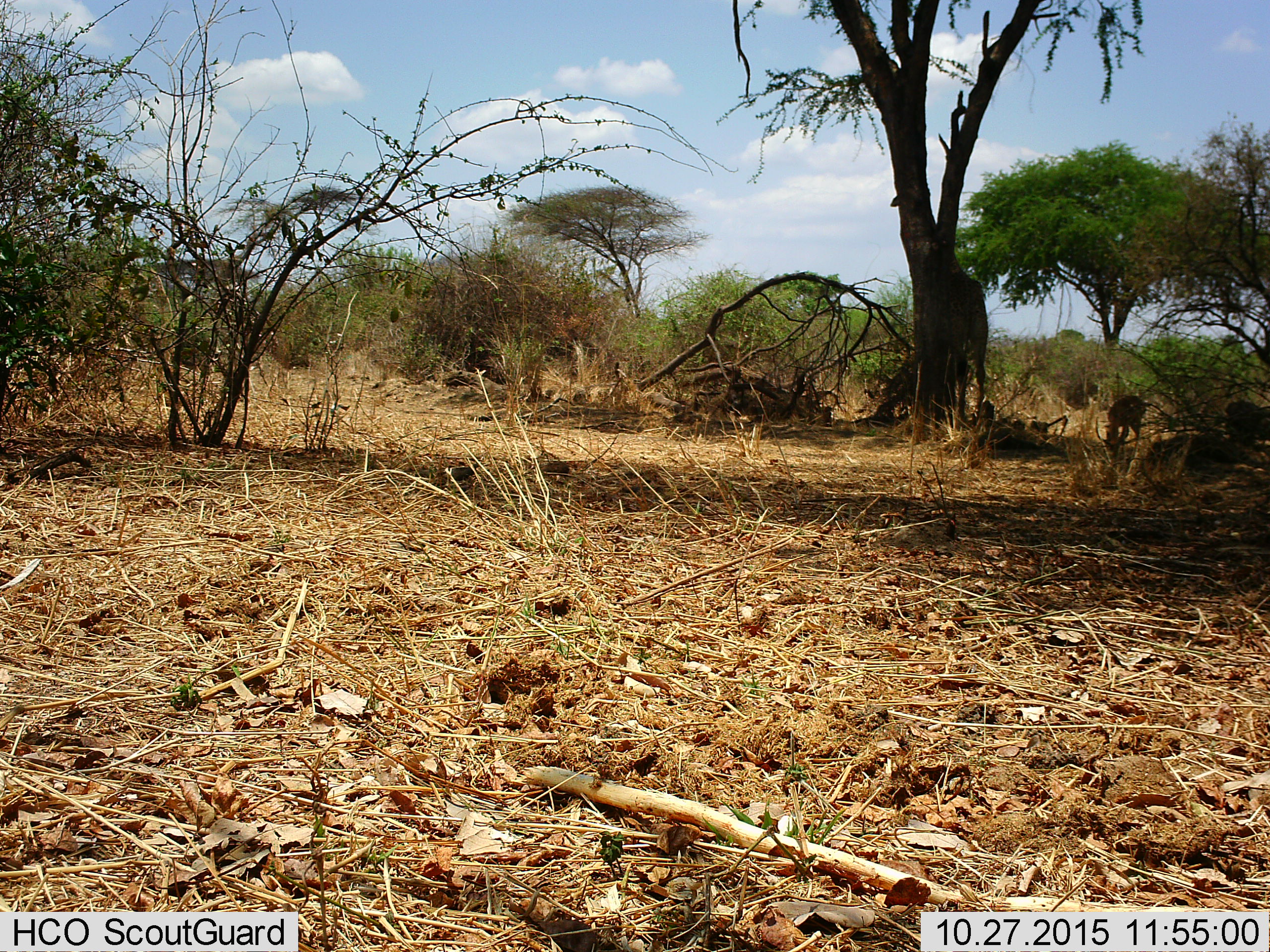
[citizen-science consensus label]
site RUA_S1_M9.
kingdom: Animalia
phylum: Chordata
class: Mammalia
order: Artiodactyla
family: Bovidae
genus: Aepyceros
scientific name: Aepyceros melampus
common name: impala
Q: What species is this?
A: Impala (Aepyceros melampus).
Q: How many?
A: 1.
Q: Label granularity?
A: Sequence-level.